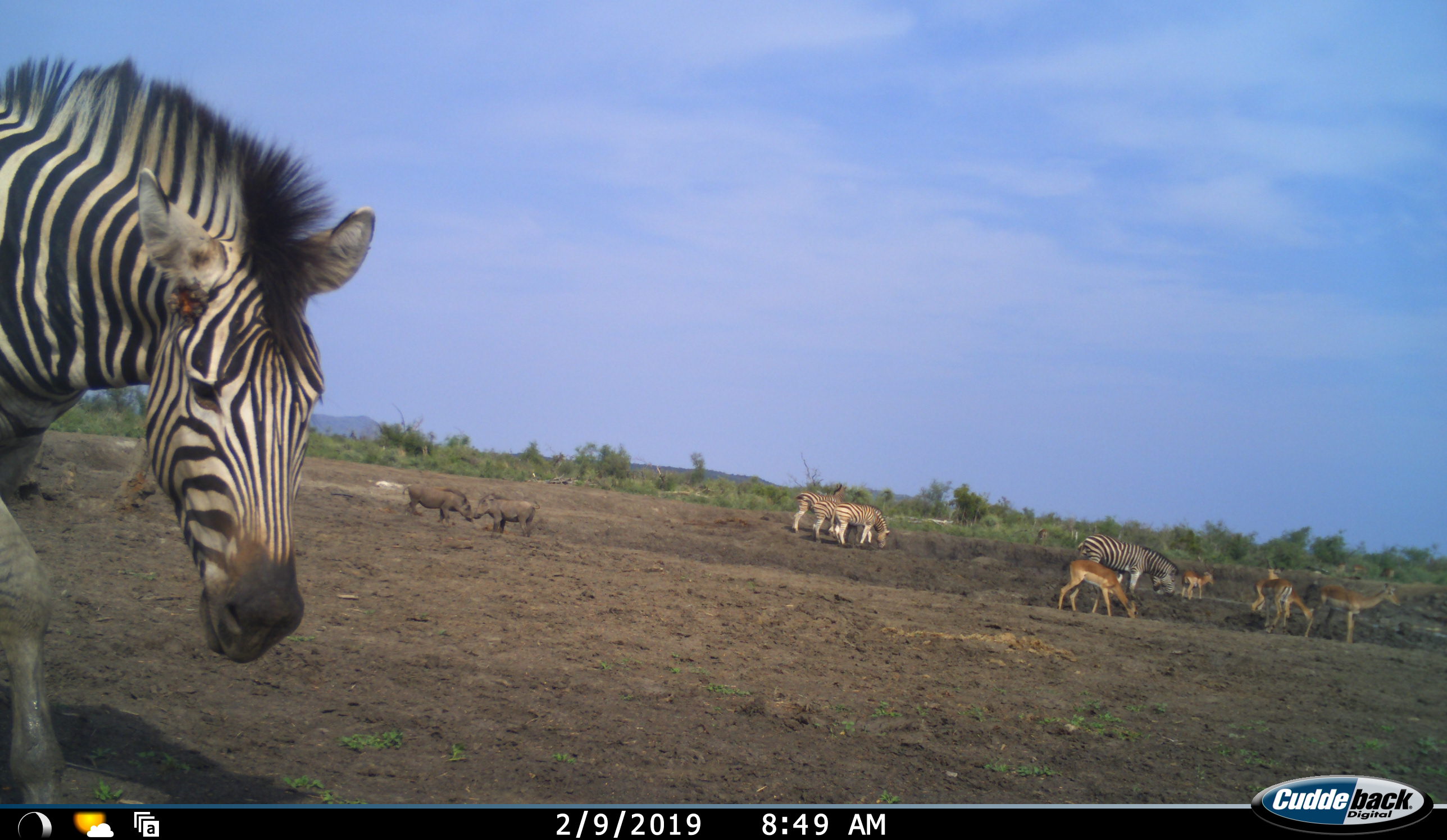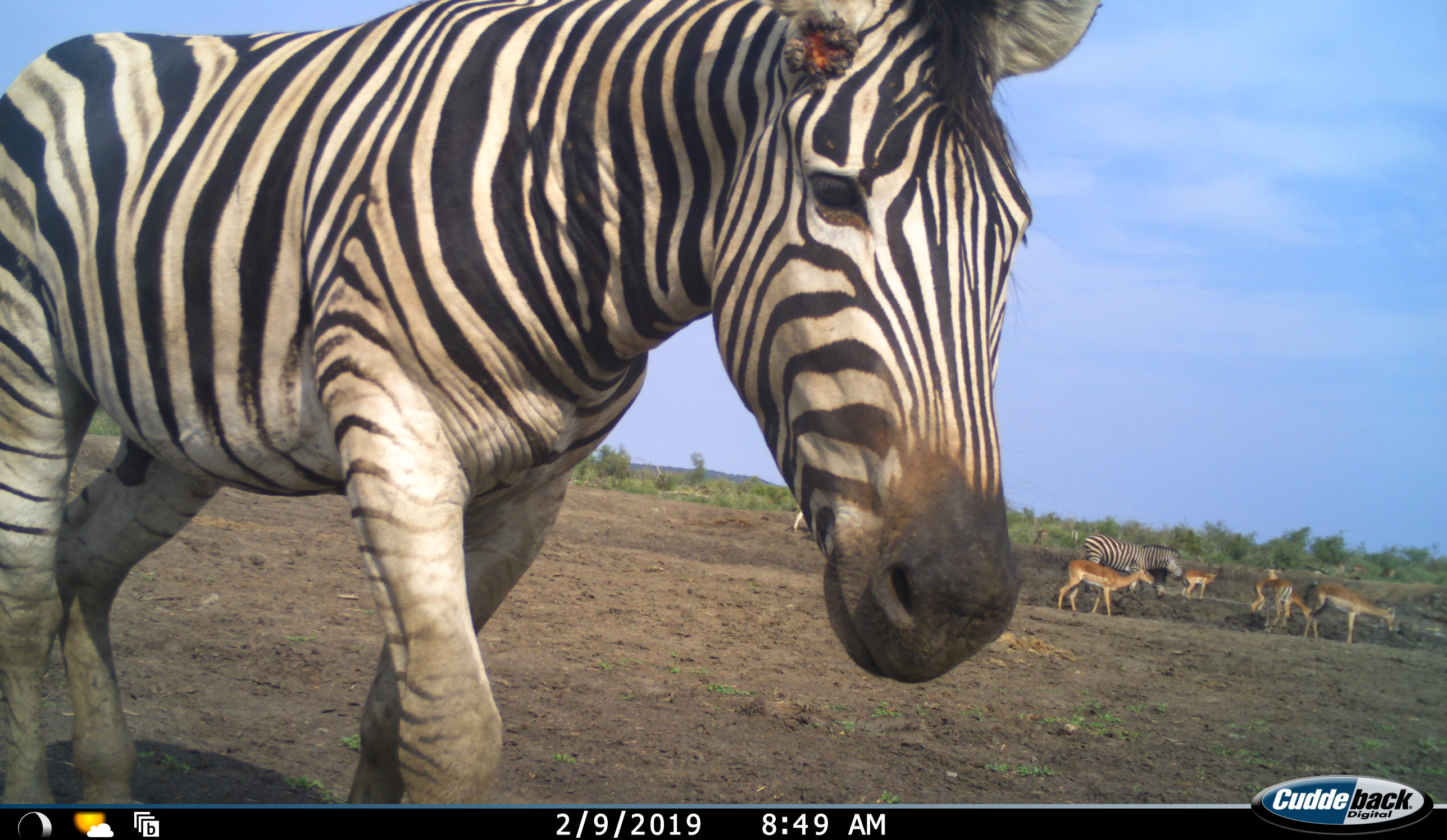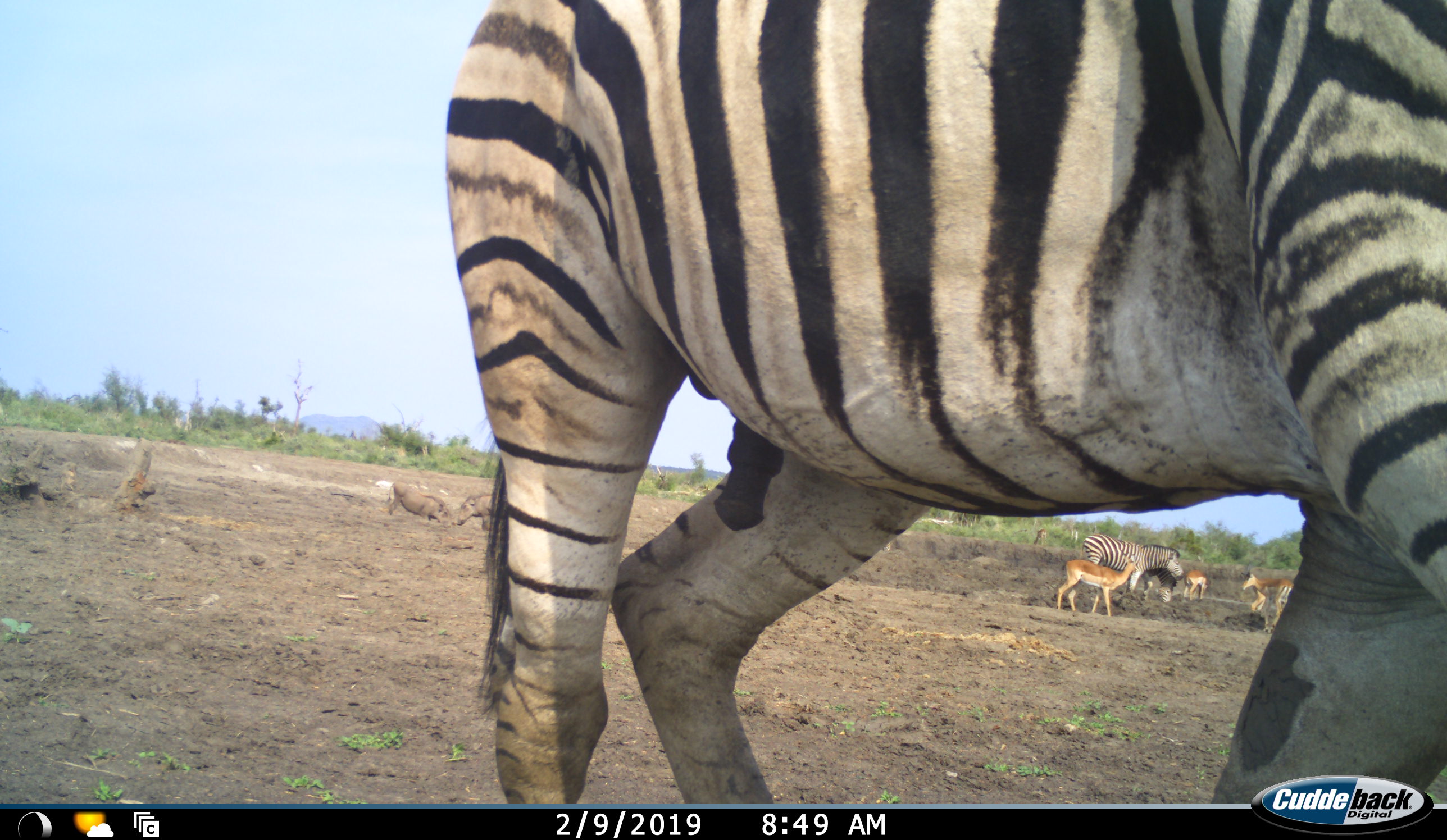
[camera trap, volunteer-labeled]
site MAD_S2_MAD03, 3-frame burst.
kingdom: Animalia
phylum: Chordata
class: Mammalia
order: Perissodactyla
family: Equidae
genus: Equus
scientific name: Equus quagga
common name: plains zebra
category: zebraplains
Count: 4.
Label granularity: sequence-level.